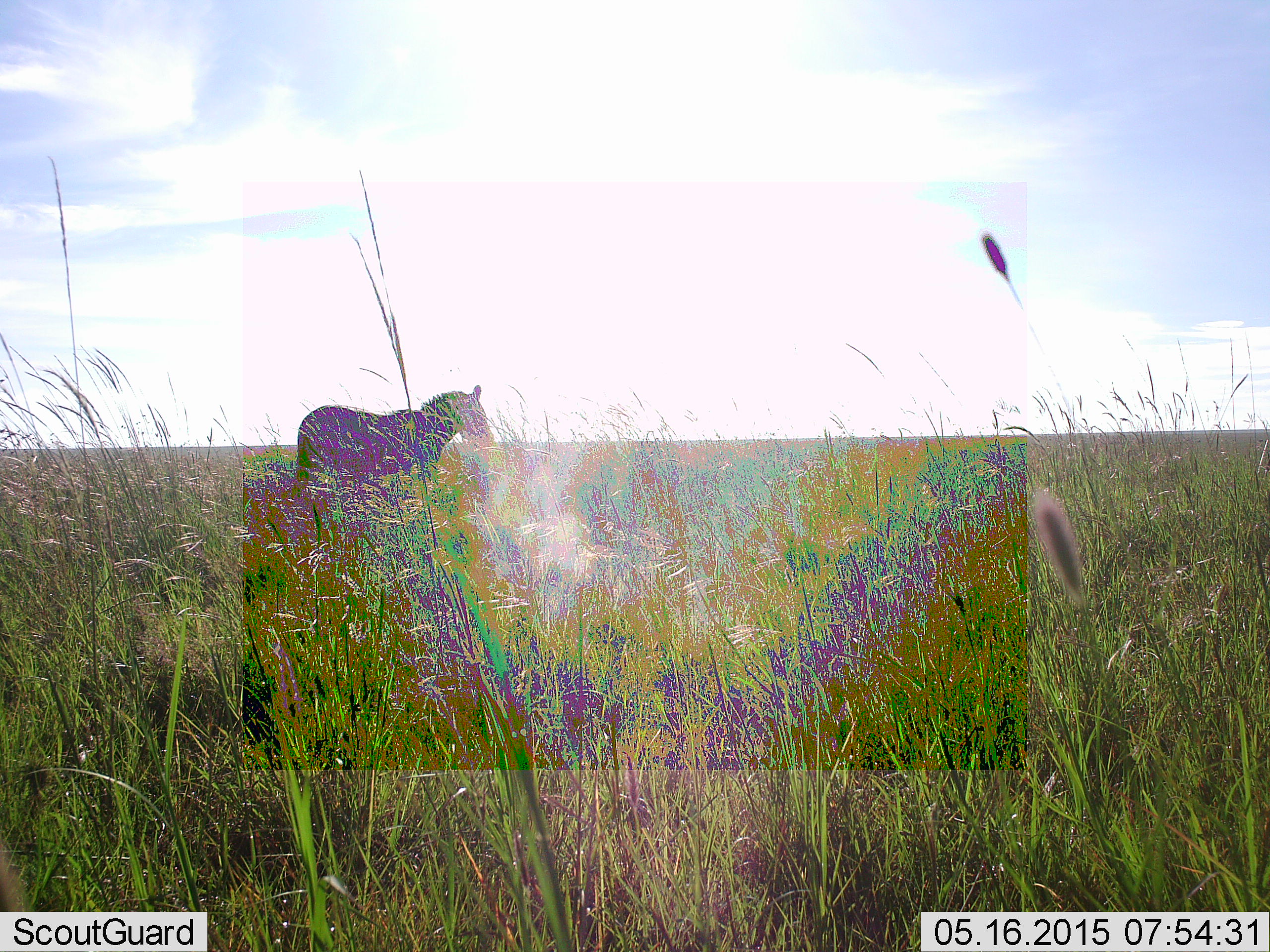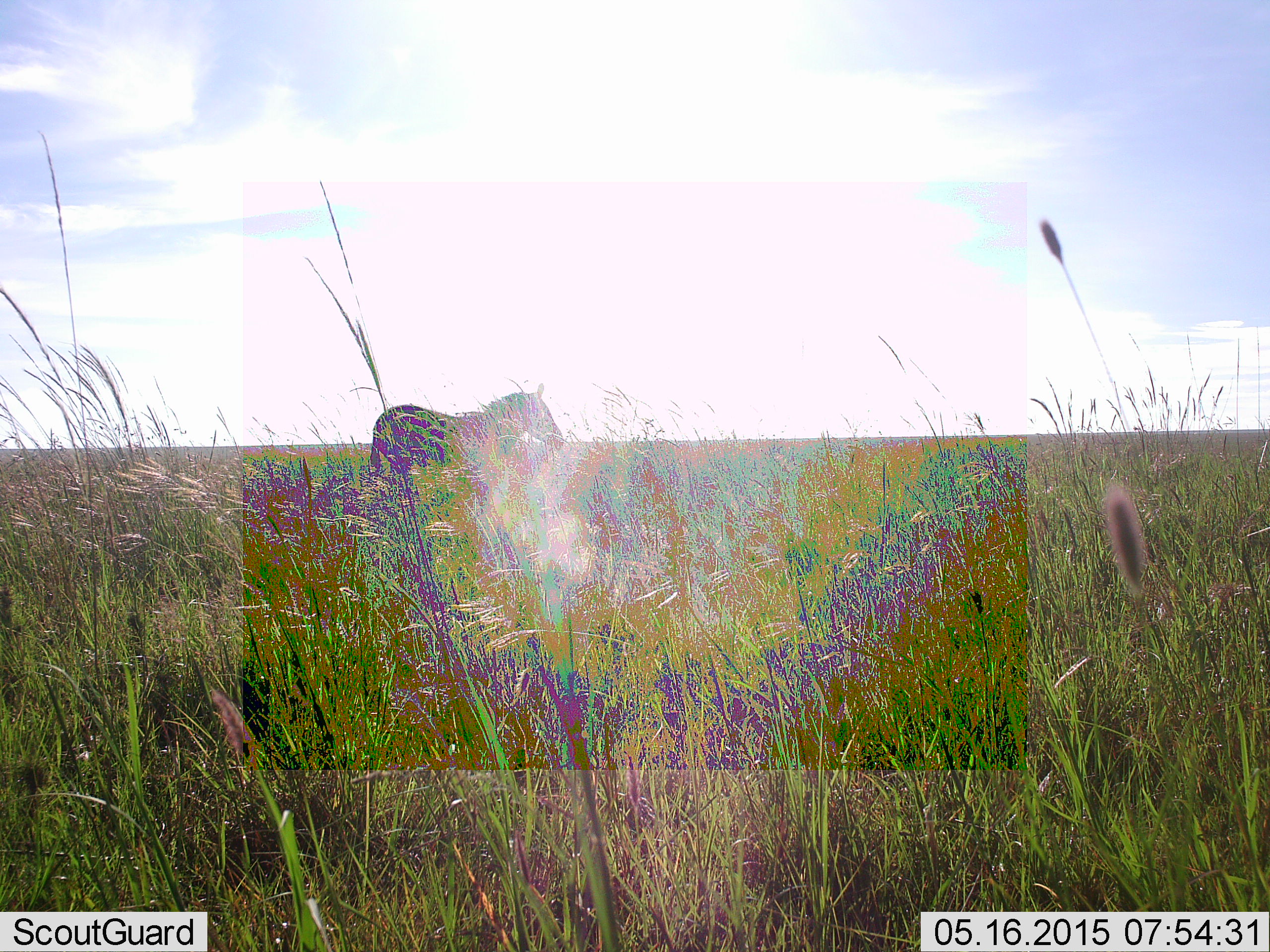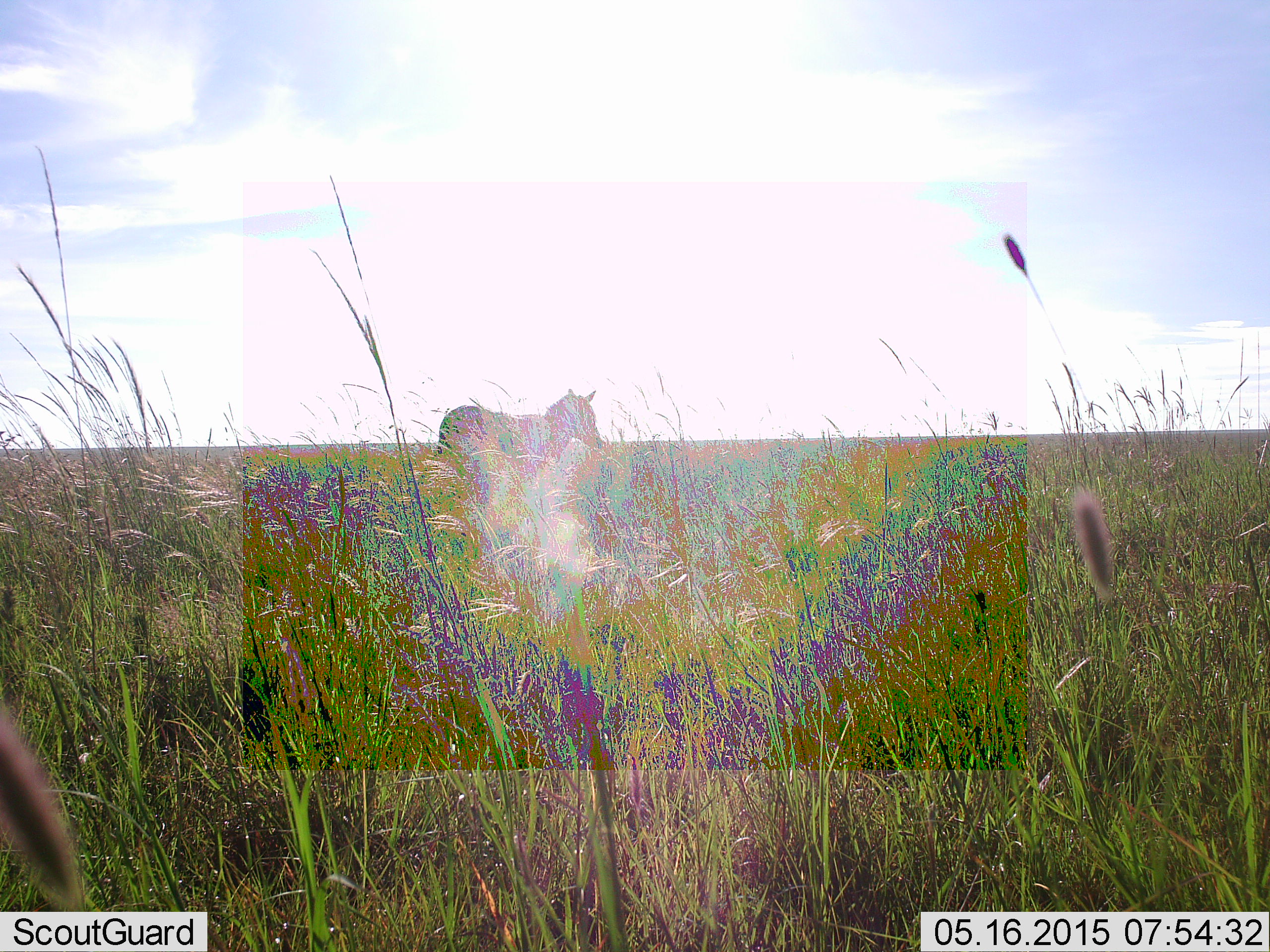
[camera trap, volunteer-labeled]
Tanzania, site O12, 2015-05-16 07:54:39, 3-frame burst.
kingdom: Animalia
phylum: Chordata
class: Mammalia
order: Perissodactyla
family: Equidae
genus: Equus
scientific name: Equus quagga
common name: plains zebra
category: zebra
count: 1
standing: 10%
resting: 0%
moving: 90%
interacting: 0%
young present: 0%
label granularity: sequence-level